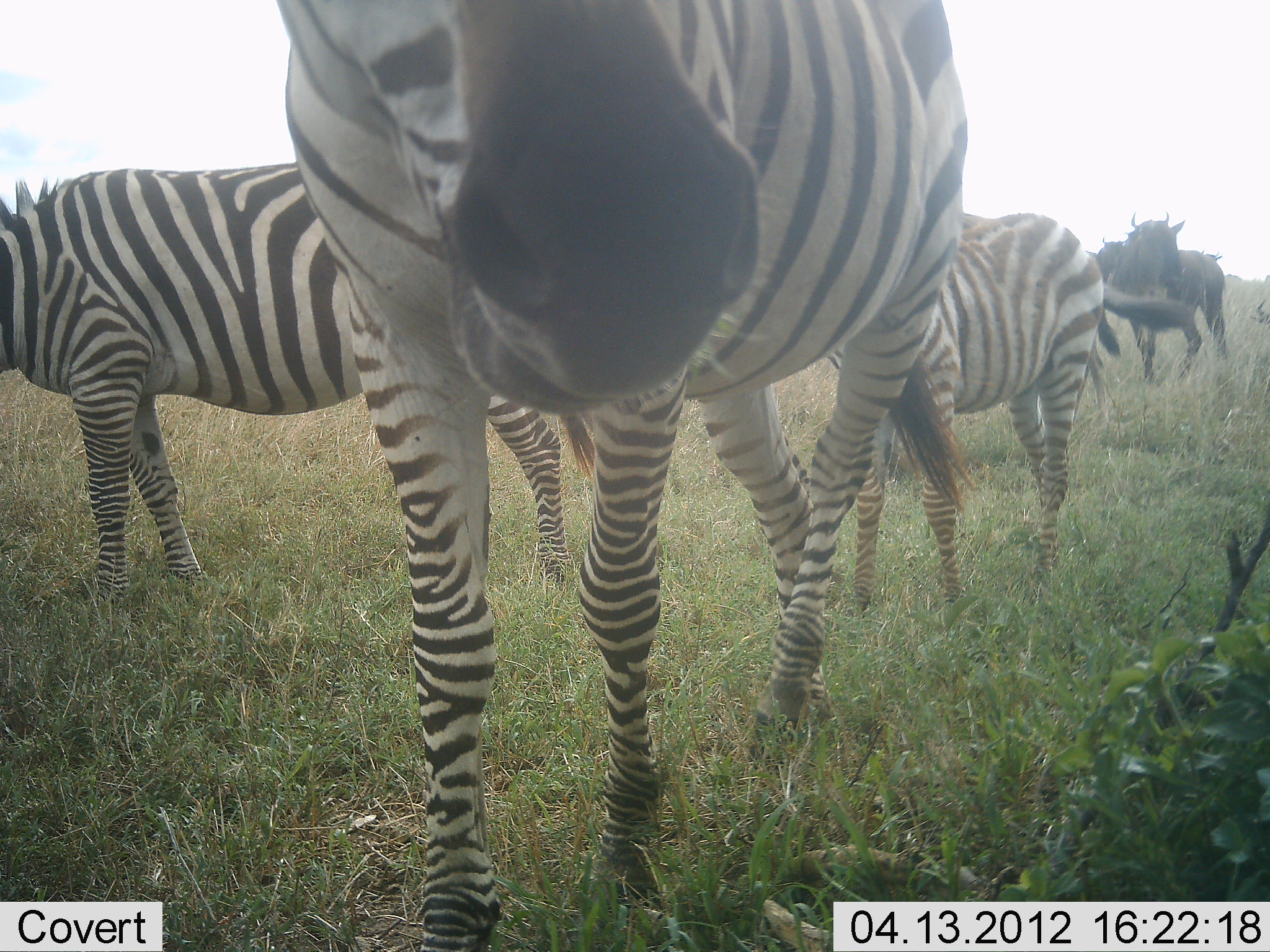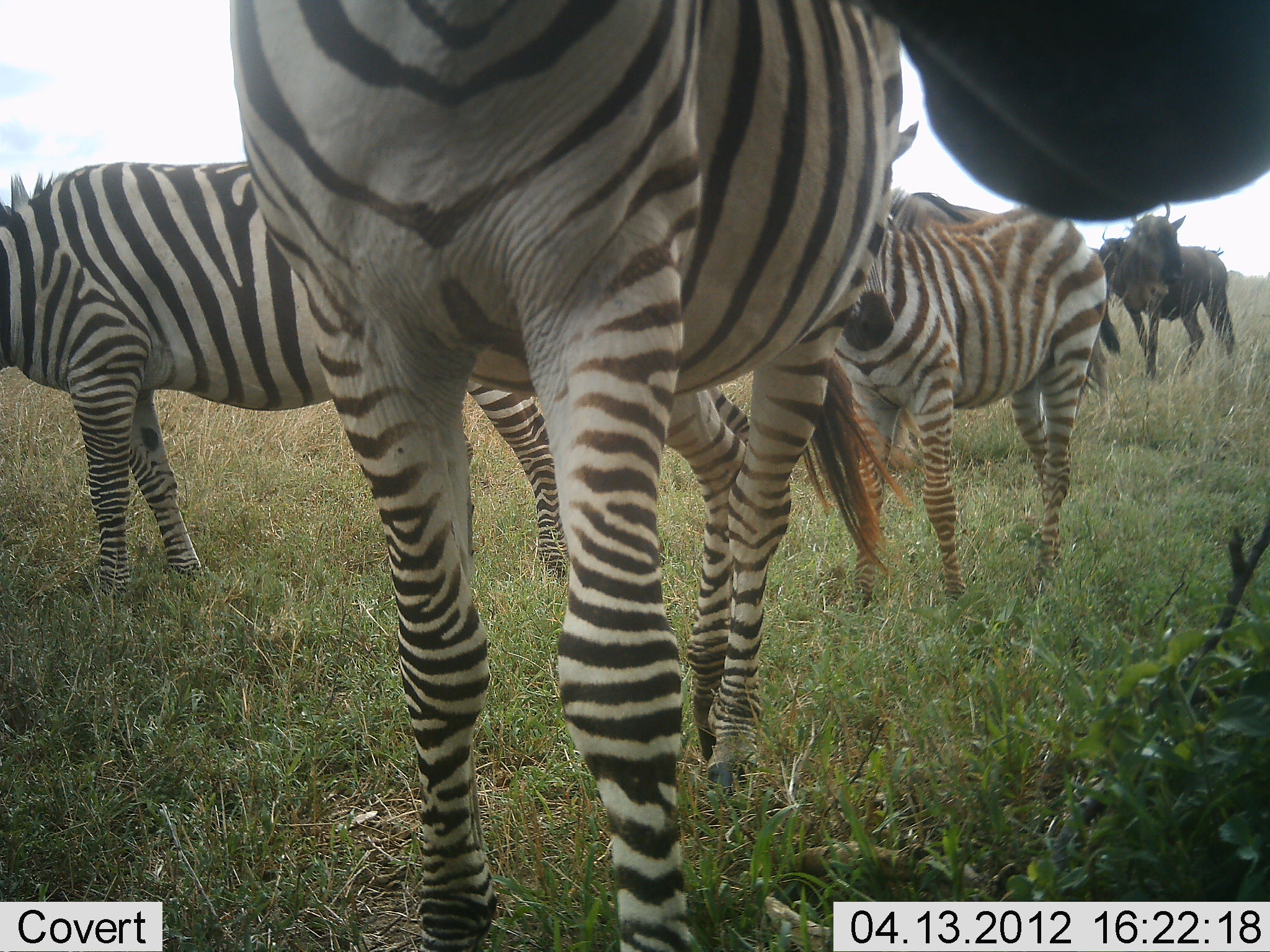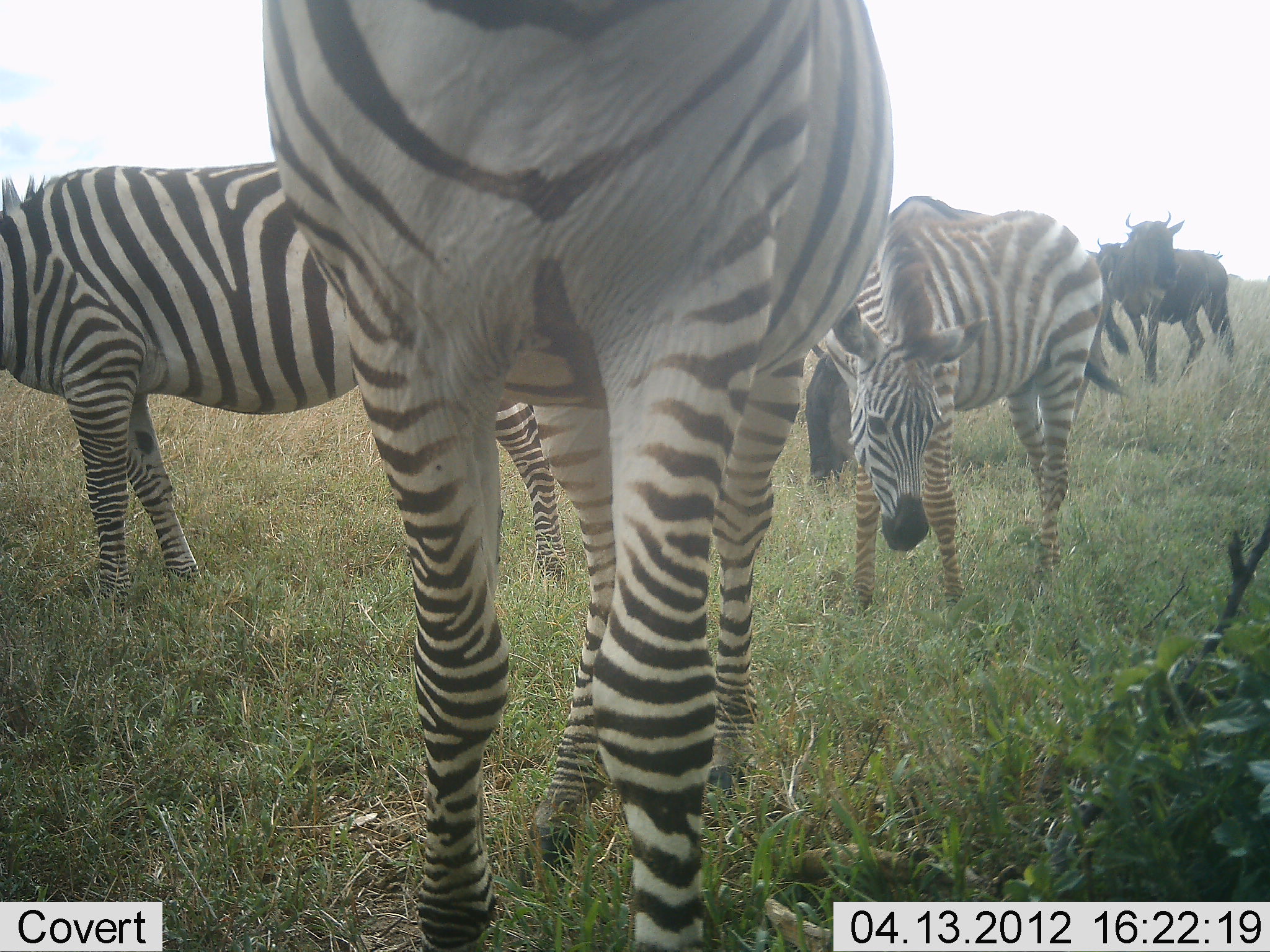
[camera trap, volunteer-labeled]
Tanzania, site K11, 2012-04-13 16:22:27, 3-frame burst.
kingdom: Animalia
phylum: Chordata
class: Mammalia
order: Artiodactyla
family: Bovidae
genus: Connochaetes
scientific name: Connochaetes taurinus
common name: blue wildebeest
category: wildebeest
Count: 2.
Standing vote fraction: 84%.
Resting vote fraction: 0%.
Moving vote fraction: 16%.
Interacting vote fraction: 0%.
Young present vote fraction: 0%.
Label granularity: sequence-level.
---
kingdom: Animalia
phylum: Chordata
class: Mammalia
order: Perissodactyla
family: Equidae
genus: Equus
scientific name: Equus quagga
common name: plains zebra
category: zebra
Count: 3.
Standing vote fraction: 90%.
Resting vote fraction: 0%.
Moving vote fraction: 24%.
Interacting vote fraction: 0%.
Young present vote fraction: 33%.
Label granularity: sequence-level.